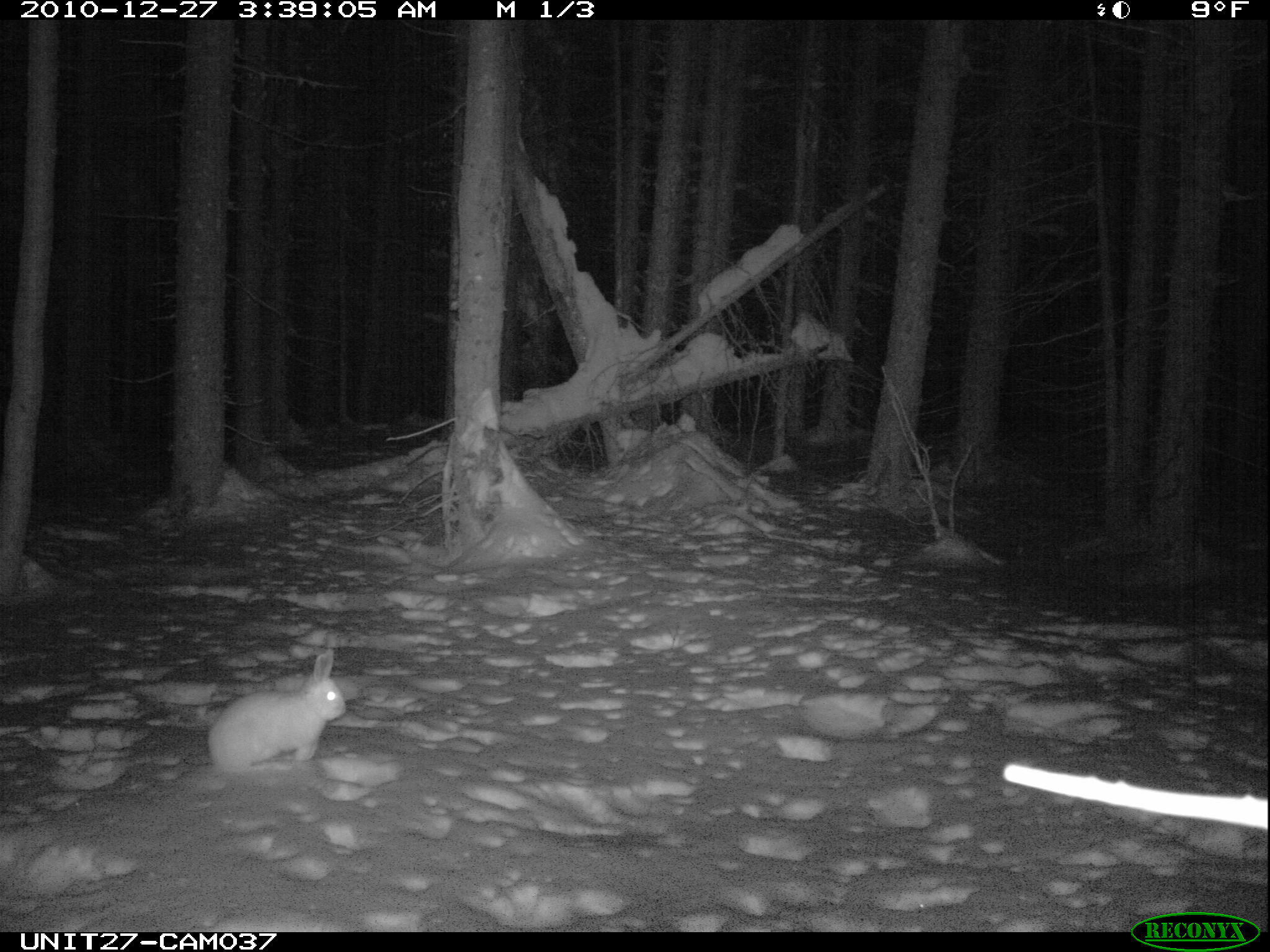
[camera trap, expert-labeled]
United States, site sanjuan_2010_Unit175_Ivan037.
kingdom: Animalia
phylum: Chordata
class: Mammalia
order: Lagomorpha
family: Leporidae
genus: Lepus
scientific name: Lepus americanus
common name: snowshoe hare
Lepus americanus (snowshoe hare).